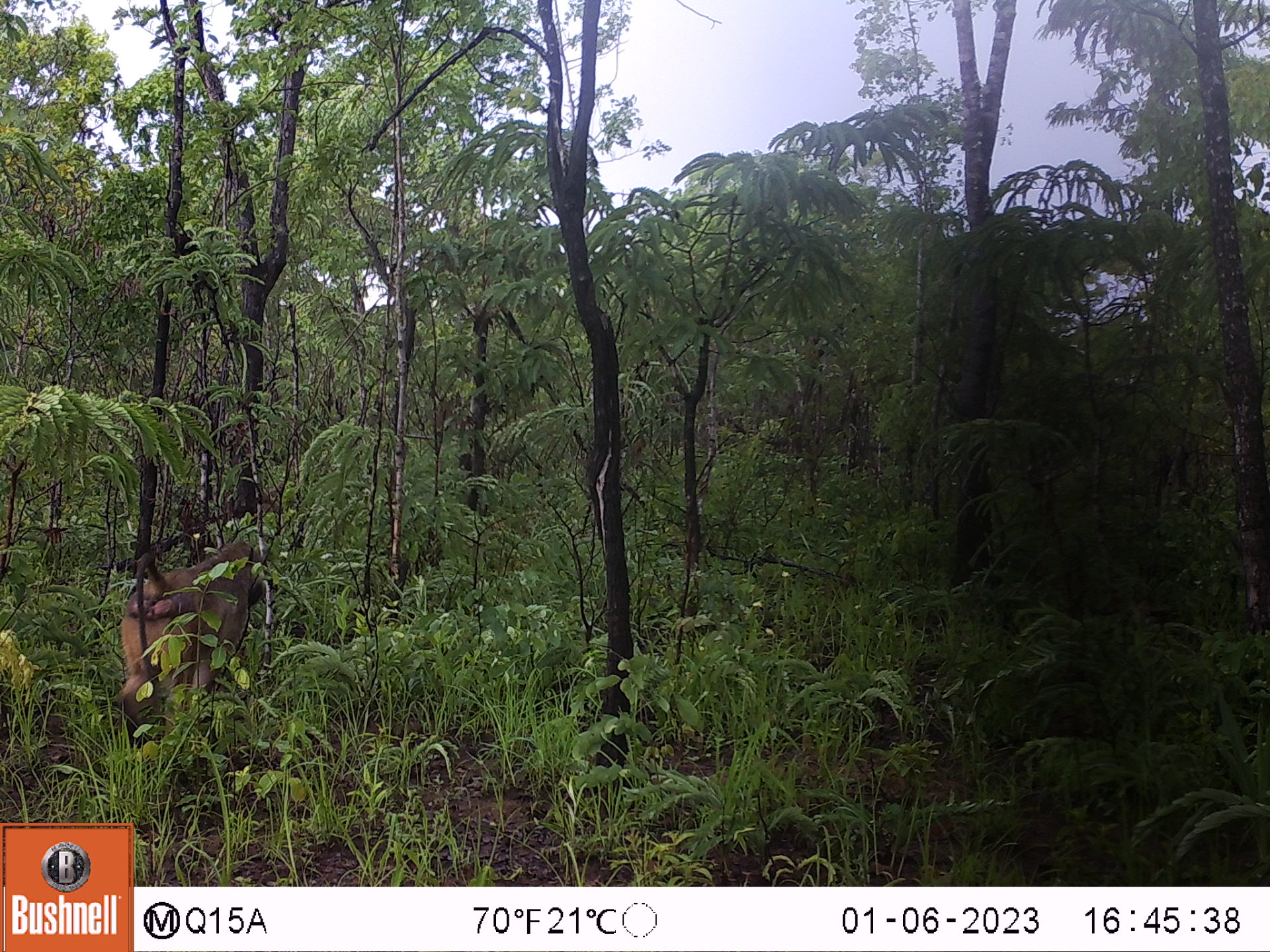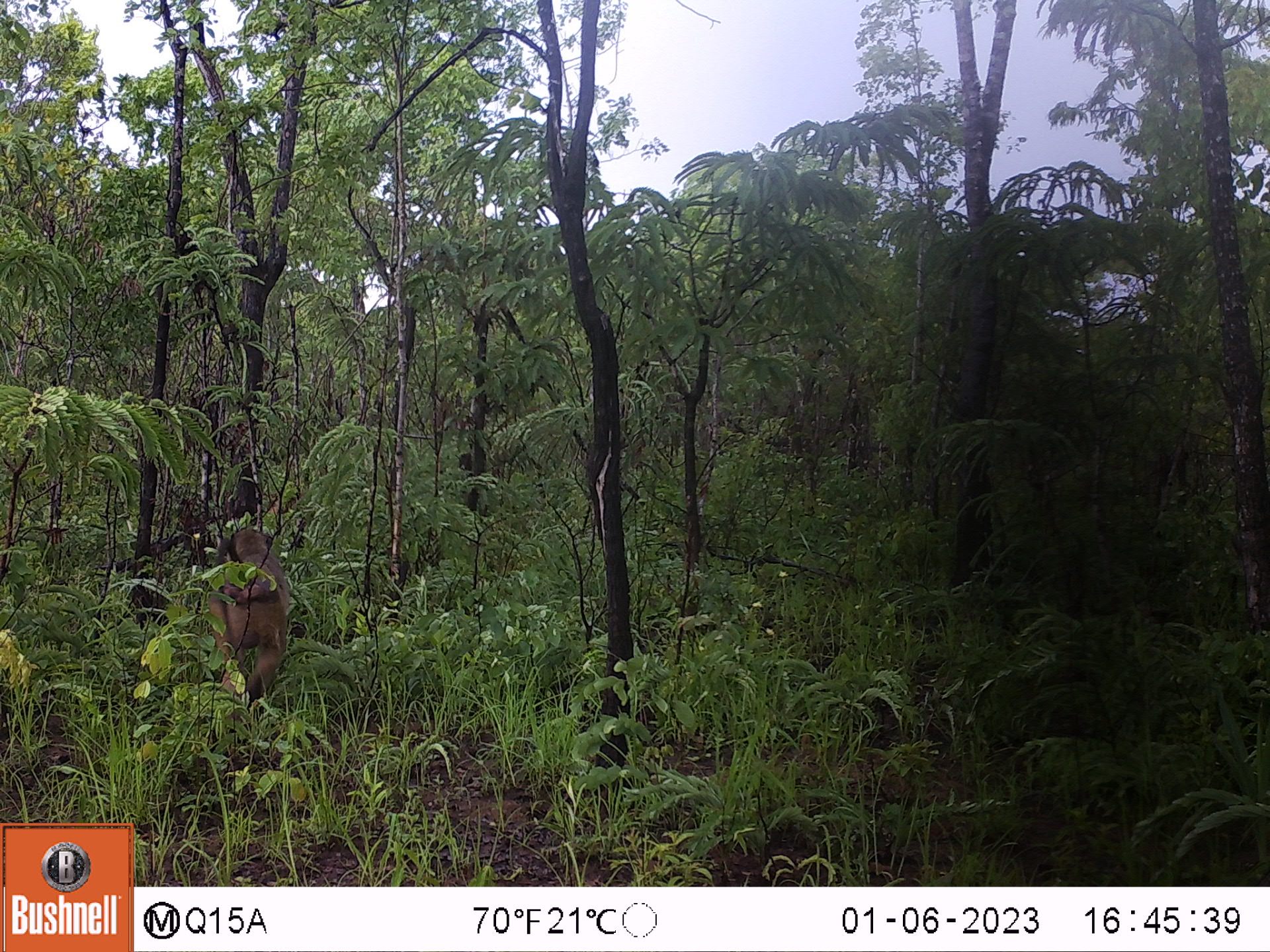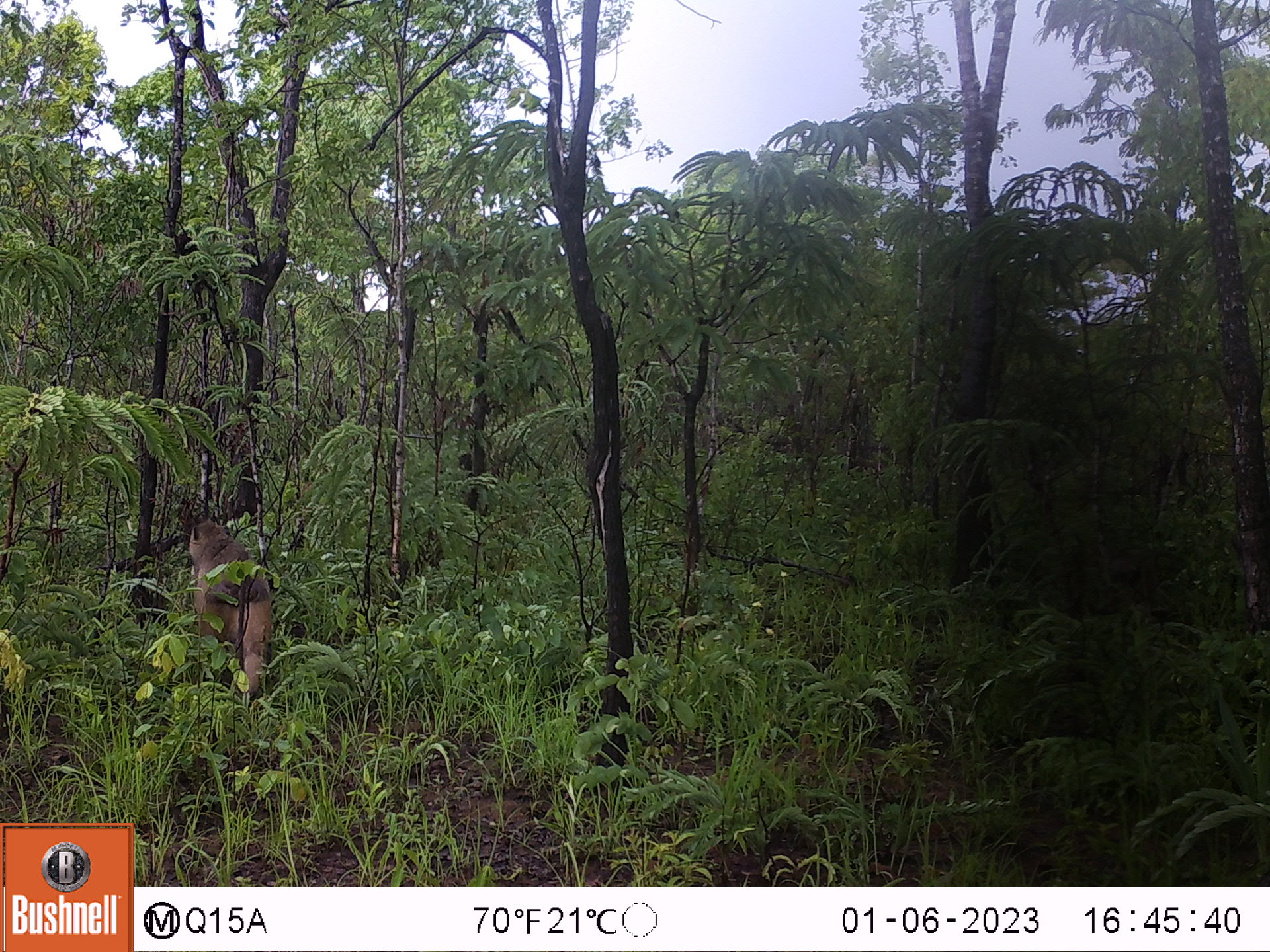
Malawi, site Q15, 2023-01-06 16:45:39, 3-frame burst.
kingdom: Animalia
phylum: Chordata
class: Mammalia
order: Primates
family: Cercopithecidae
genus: Papio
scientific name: Papio cynocephalus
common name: yellow baboon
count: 1